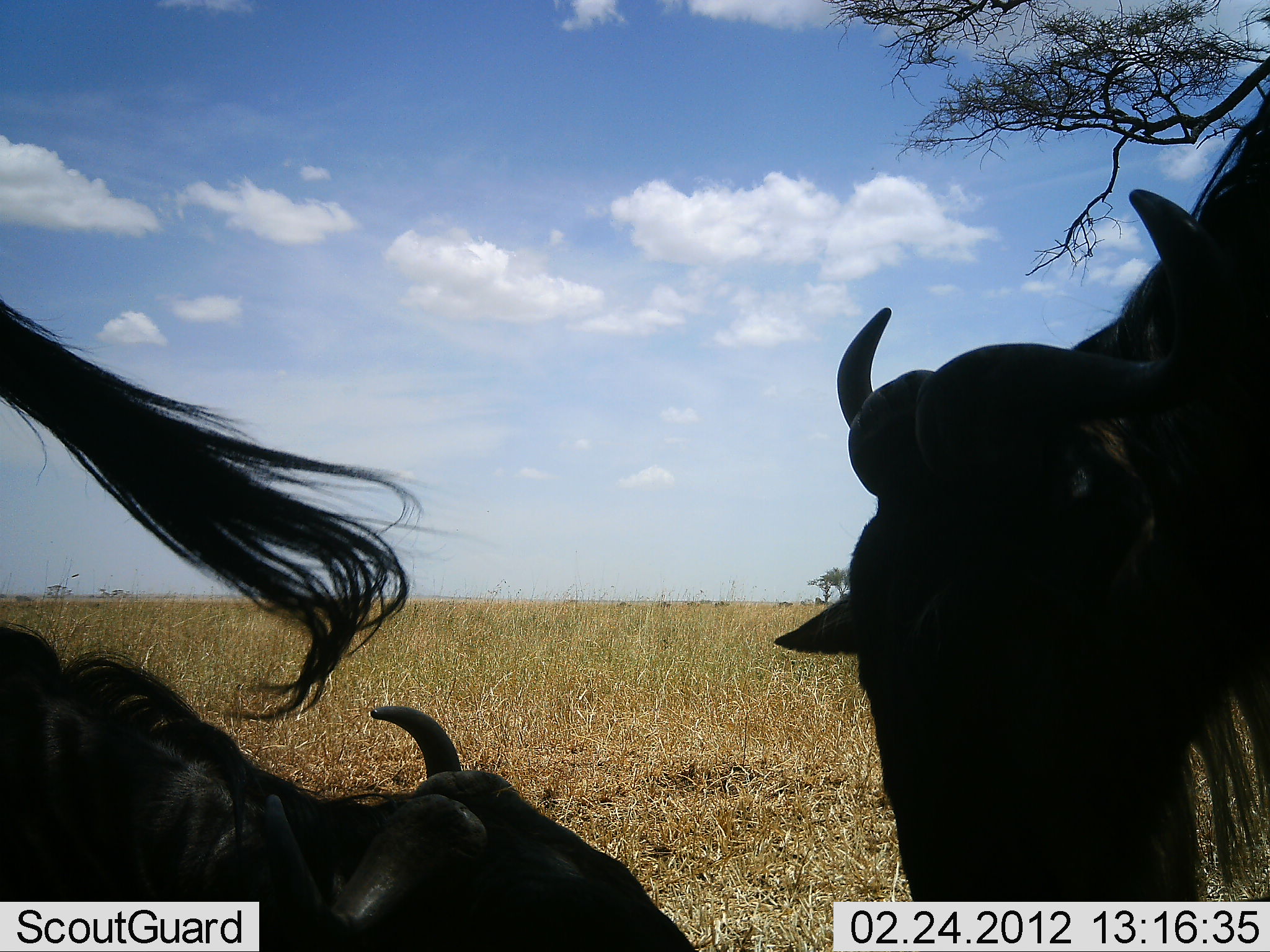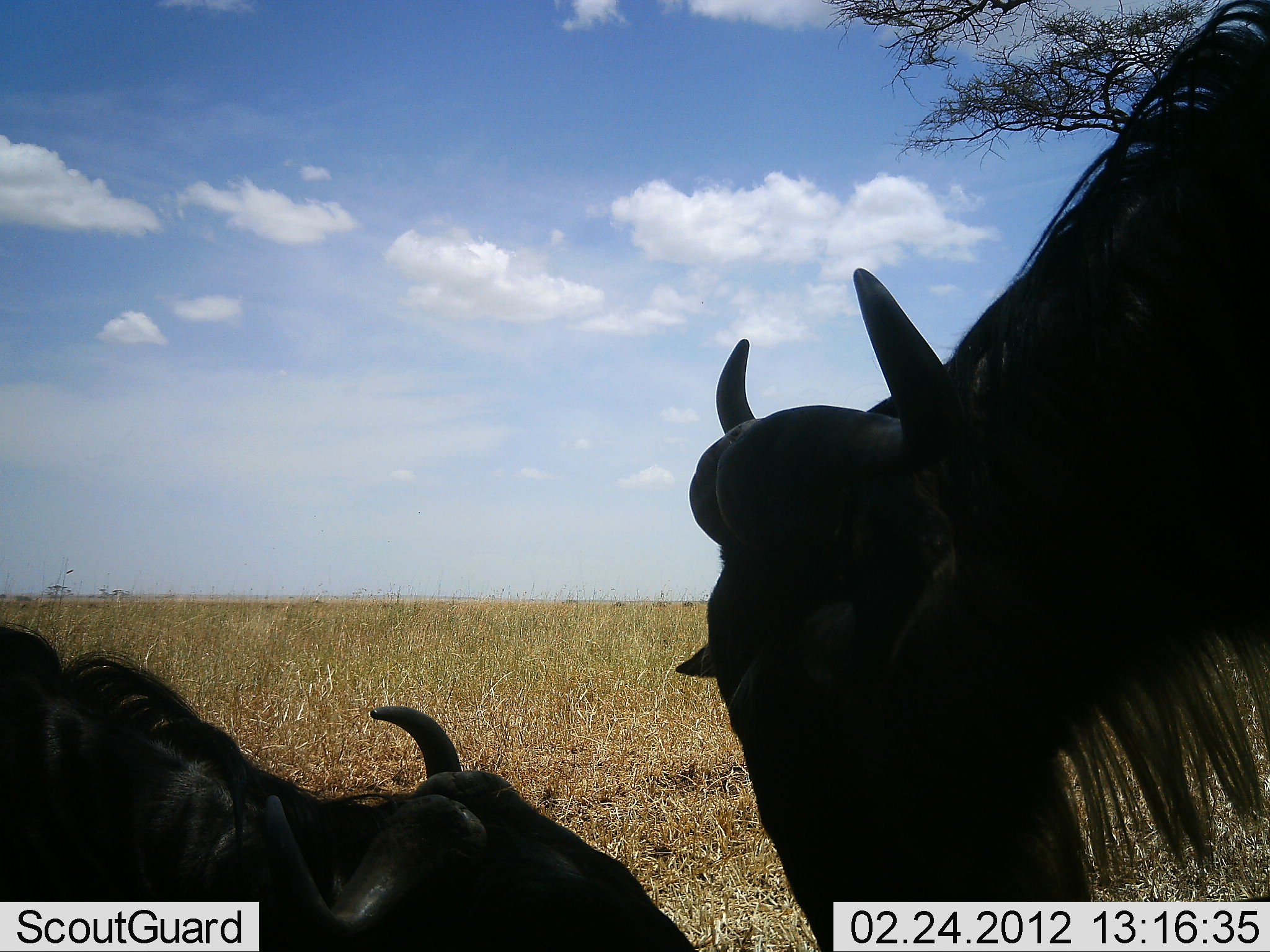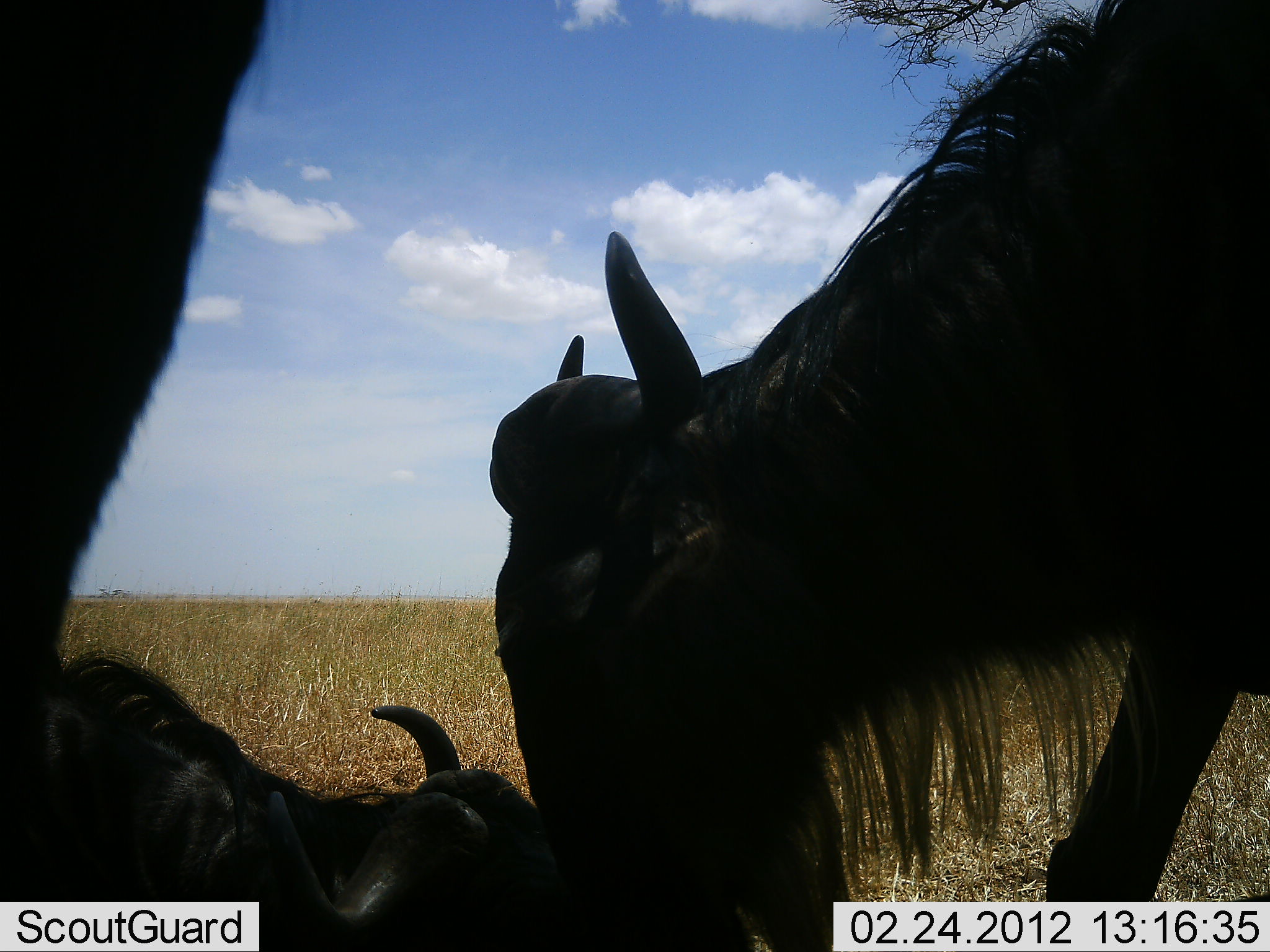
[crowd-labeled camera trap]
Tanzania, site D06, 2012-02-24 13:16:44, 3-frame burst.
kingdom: Animalia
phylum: Chordata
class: Mammalia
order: Artiodactyla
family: Bovidae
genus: Connochaetes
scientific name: Connochaetes taurinus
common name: blue wildebeest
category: wildebeest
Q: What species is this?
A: Wildebeest (blue wildebeest) (Connochaetes taurinus).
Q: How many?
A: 3.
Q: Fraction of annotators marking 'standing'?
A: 80%.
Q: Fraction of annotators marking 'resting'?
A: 85%.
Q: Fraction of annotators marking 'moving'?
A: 10%.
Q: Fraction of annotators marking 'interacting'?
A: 15%.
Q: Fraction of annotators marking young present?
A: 5%.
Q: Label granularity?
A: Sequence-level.